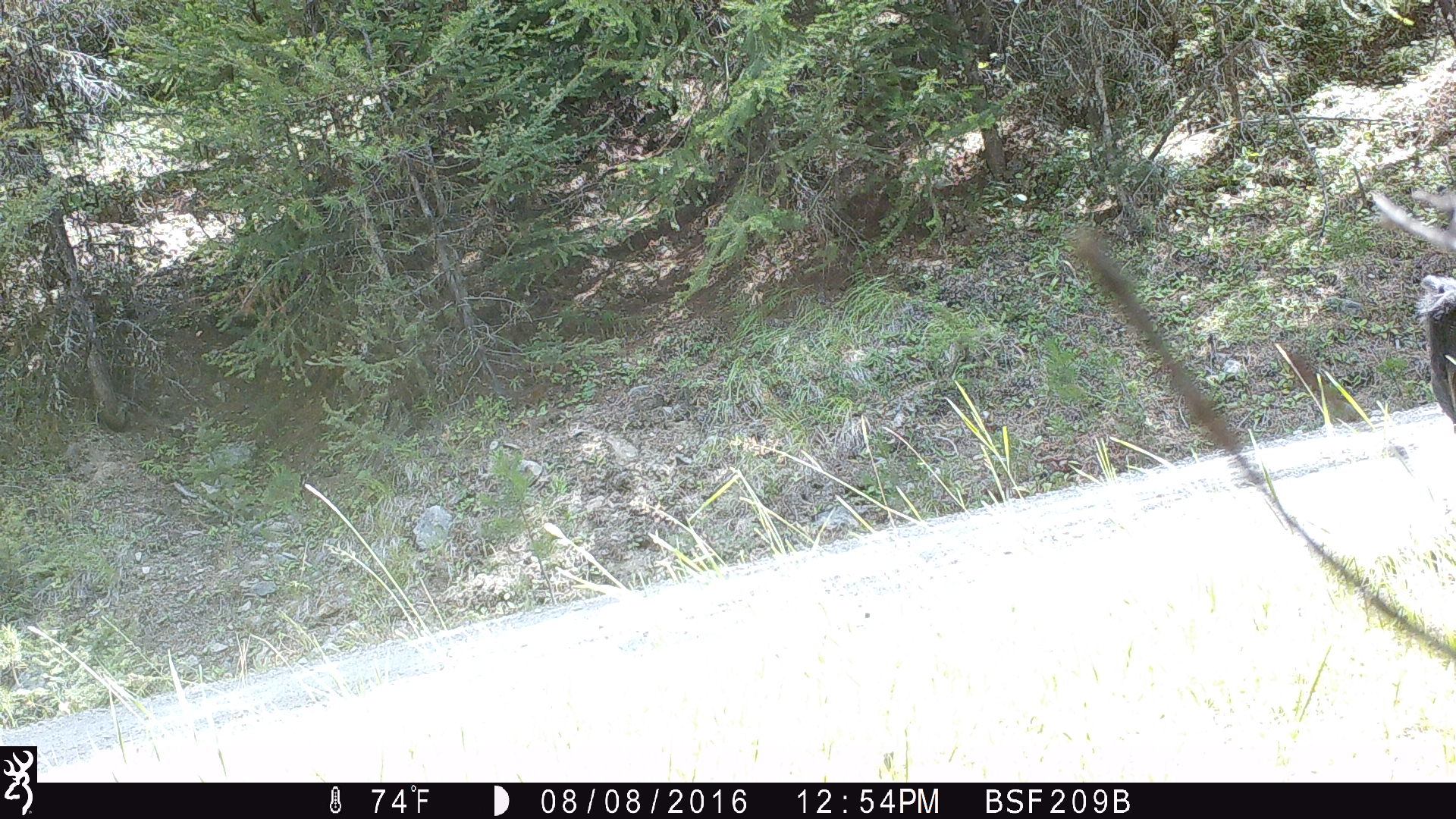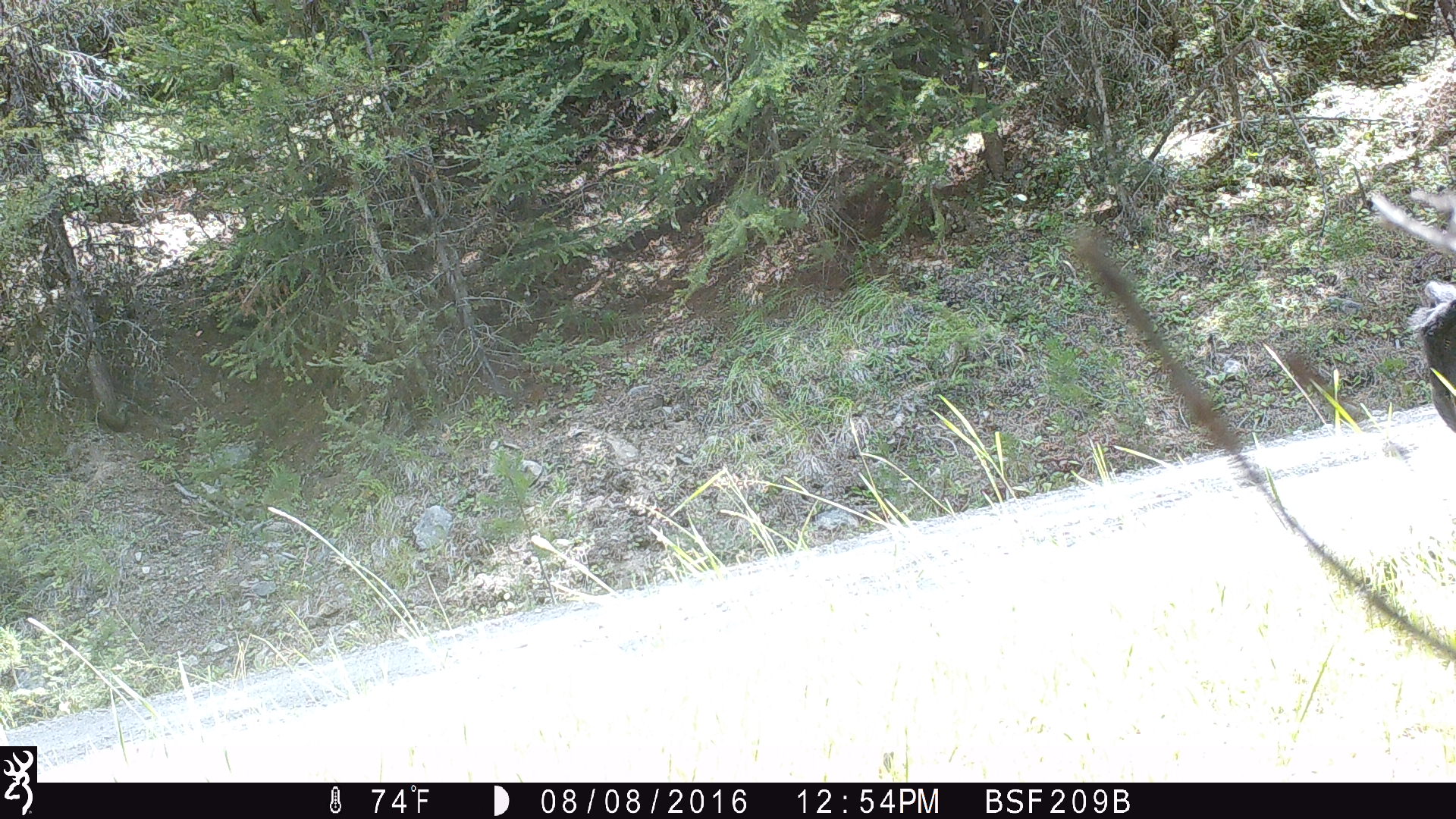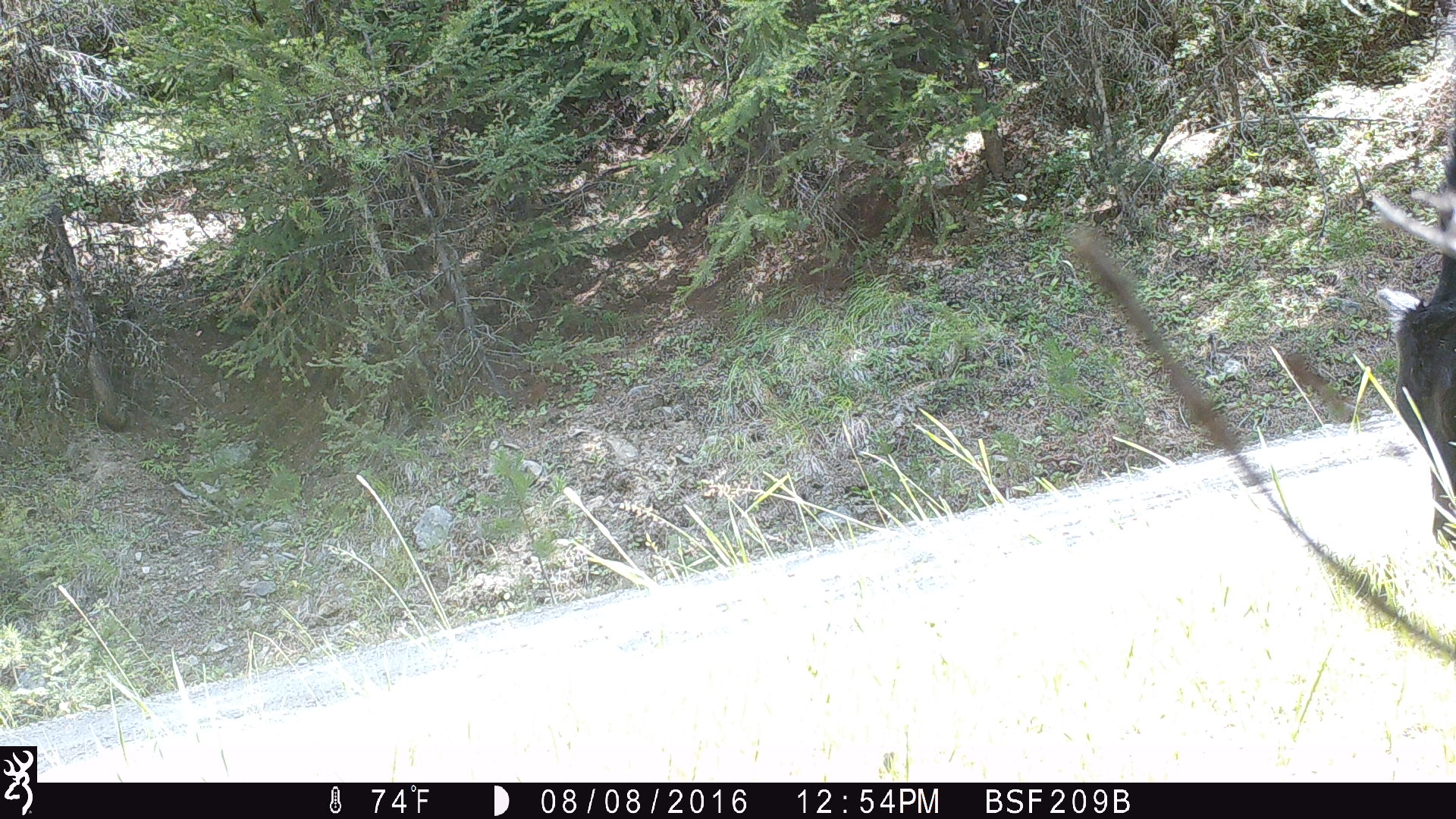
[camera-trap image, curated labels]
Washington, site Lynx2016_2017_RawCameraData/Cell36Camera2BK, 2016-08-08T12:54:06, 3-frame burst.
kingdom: Animalia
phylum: Chordata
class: Mammalia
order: Artiodactyla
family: Bovidae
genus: Bos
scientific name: Bos taurus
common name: domestic cattle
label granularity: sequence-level